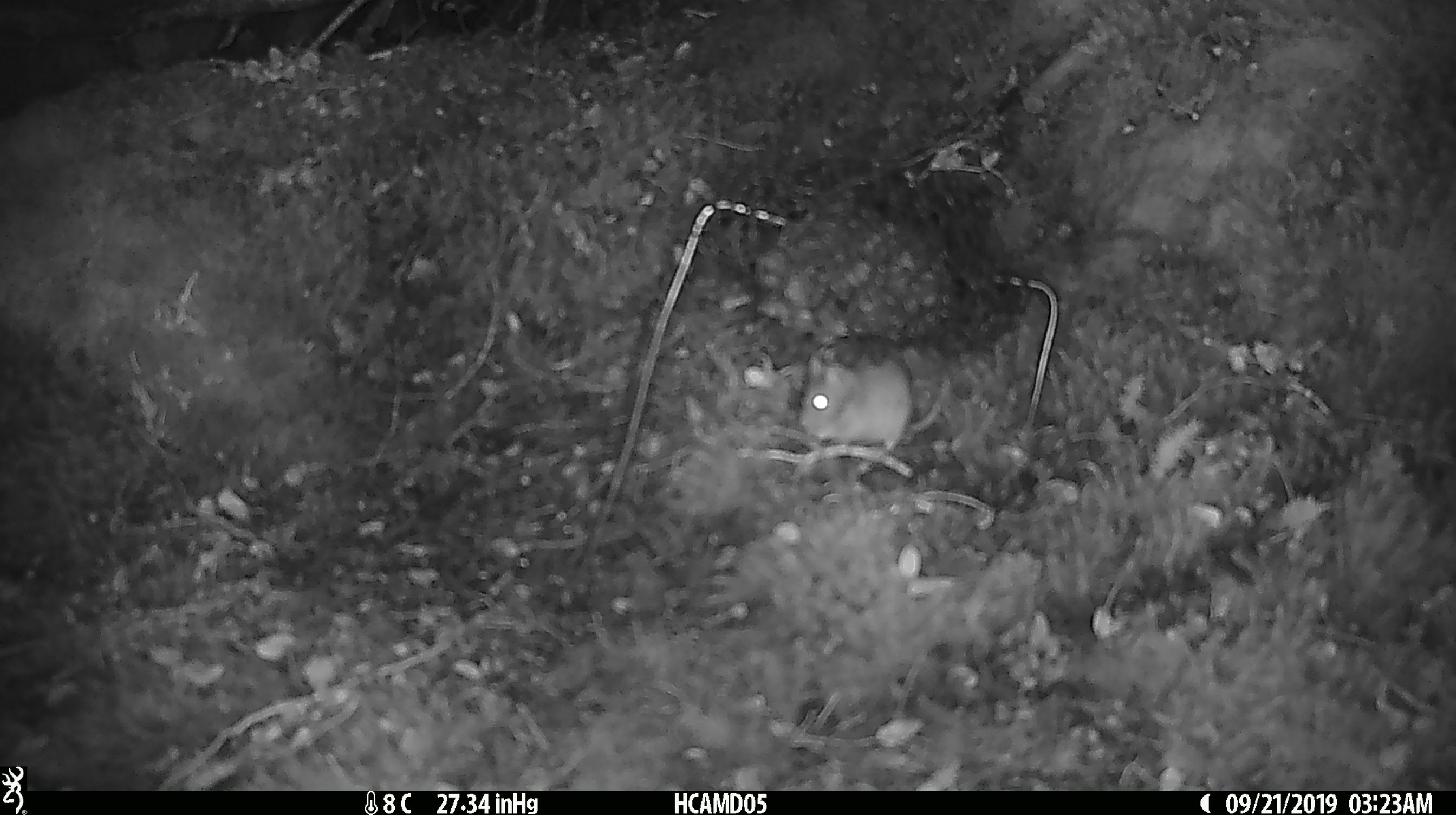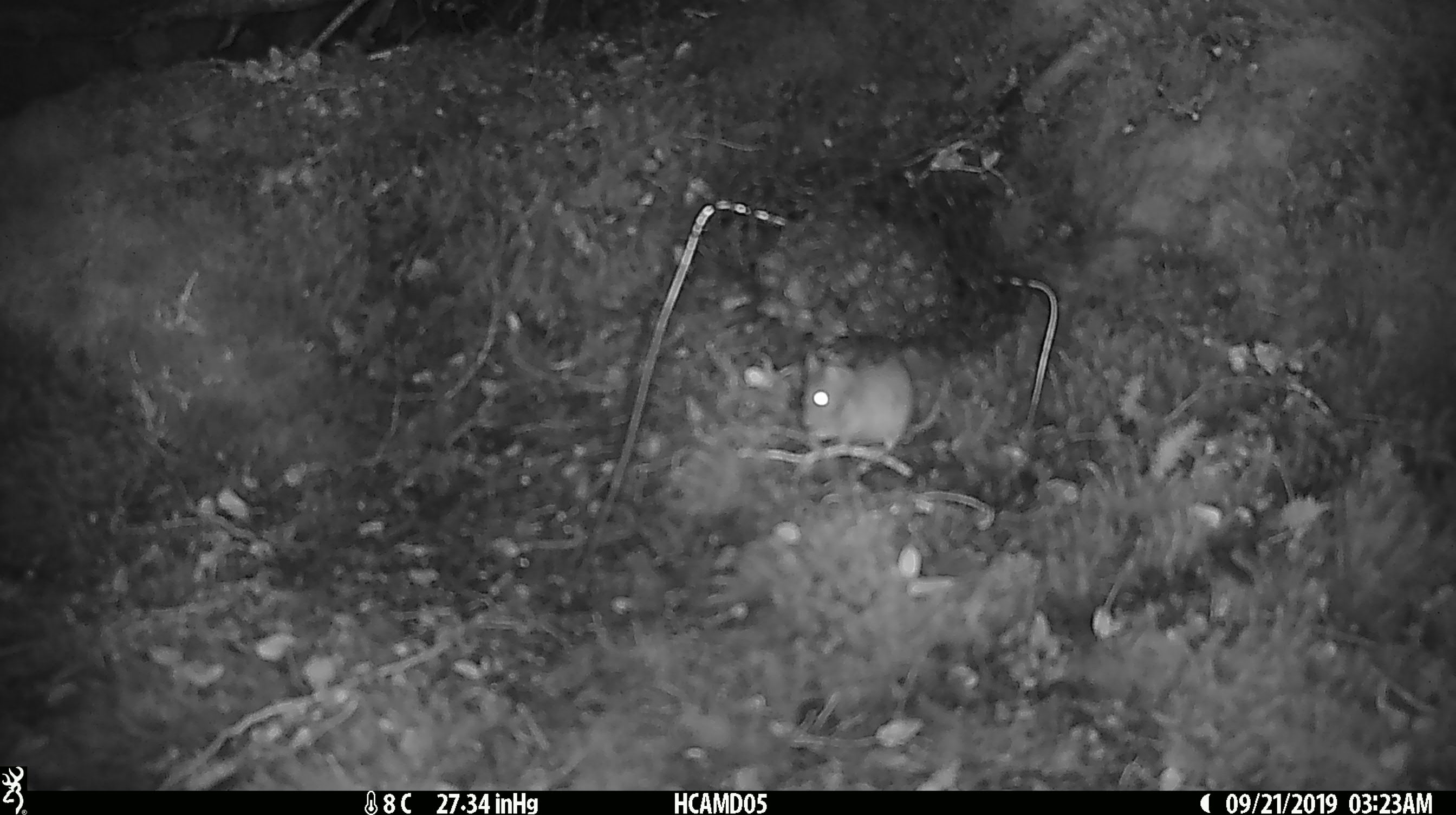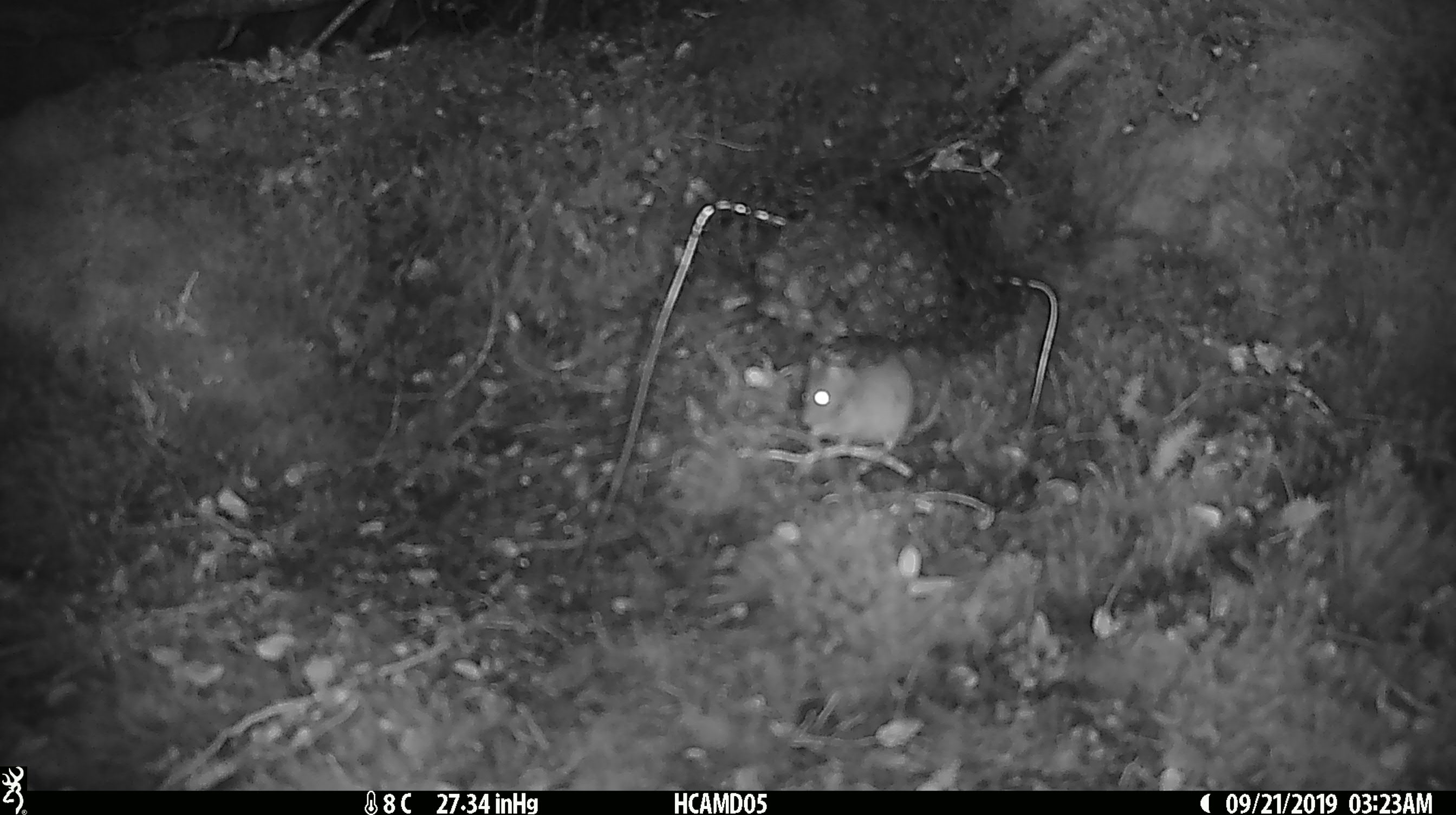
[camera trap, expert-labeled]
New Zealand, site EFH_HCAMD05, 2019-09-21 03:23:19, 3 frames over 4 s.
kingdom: Animalia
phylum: Chordata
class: Mammalia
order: Rodentia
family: Muridae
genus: Mus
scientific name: Mus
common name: mouse